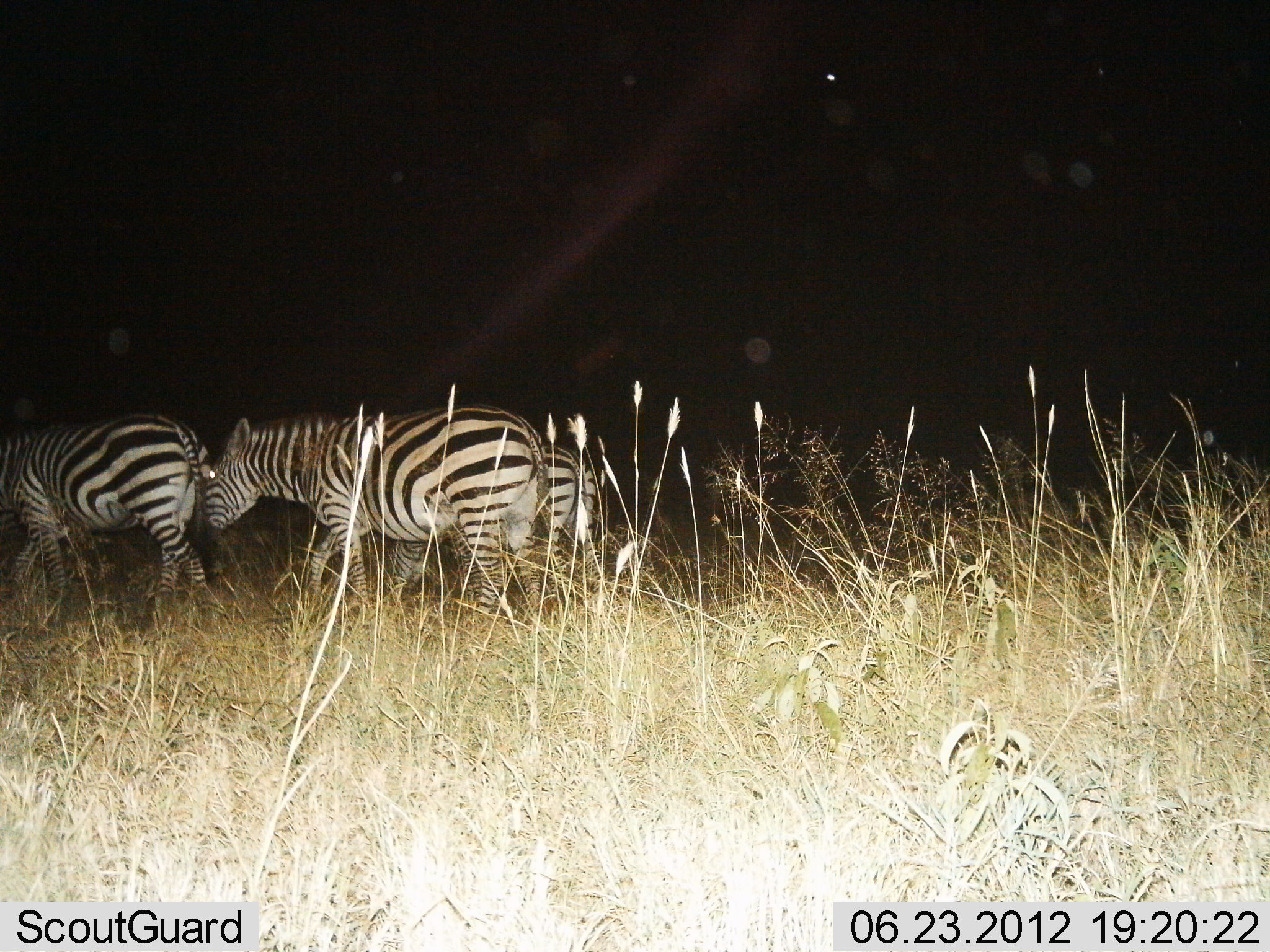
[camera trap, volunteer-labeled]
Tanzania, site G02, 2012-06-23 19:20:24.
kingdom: Animalia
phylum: Chordata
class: Mammalia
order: Perissodactyla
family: Equidae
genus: Equus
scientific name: Equus quagga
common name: plains zebra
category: zebra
Zebra (plains zebra) (Equus quagga), count 3. Behavior (volunteer vote fractions): standing 20%, resting 0%, moving 90%, interacting 0%. Young present (vote fraction): 0%. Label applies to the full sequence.